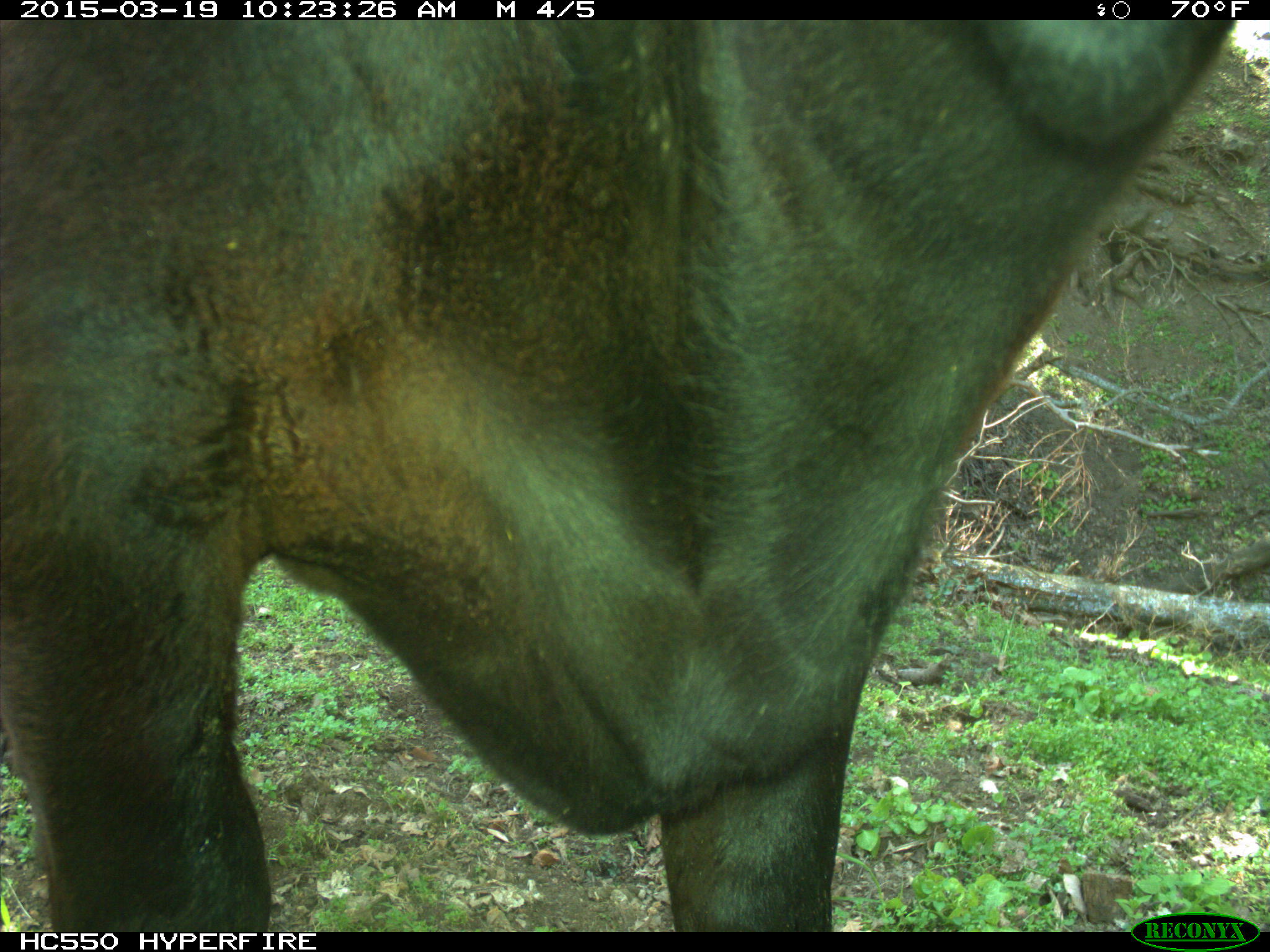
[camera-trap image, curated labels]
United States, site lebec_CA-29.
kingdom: Animalia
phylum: Chordata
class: Mammalia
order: Artiodactyla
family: Bovidae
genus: Bos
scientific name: Bos taurus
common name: domestic cow